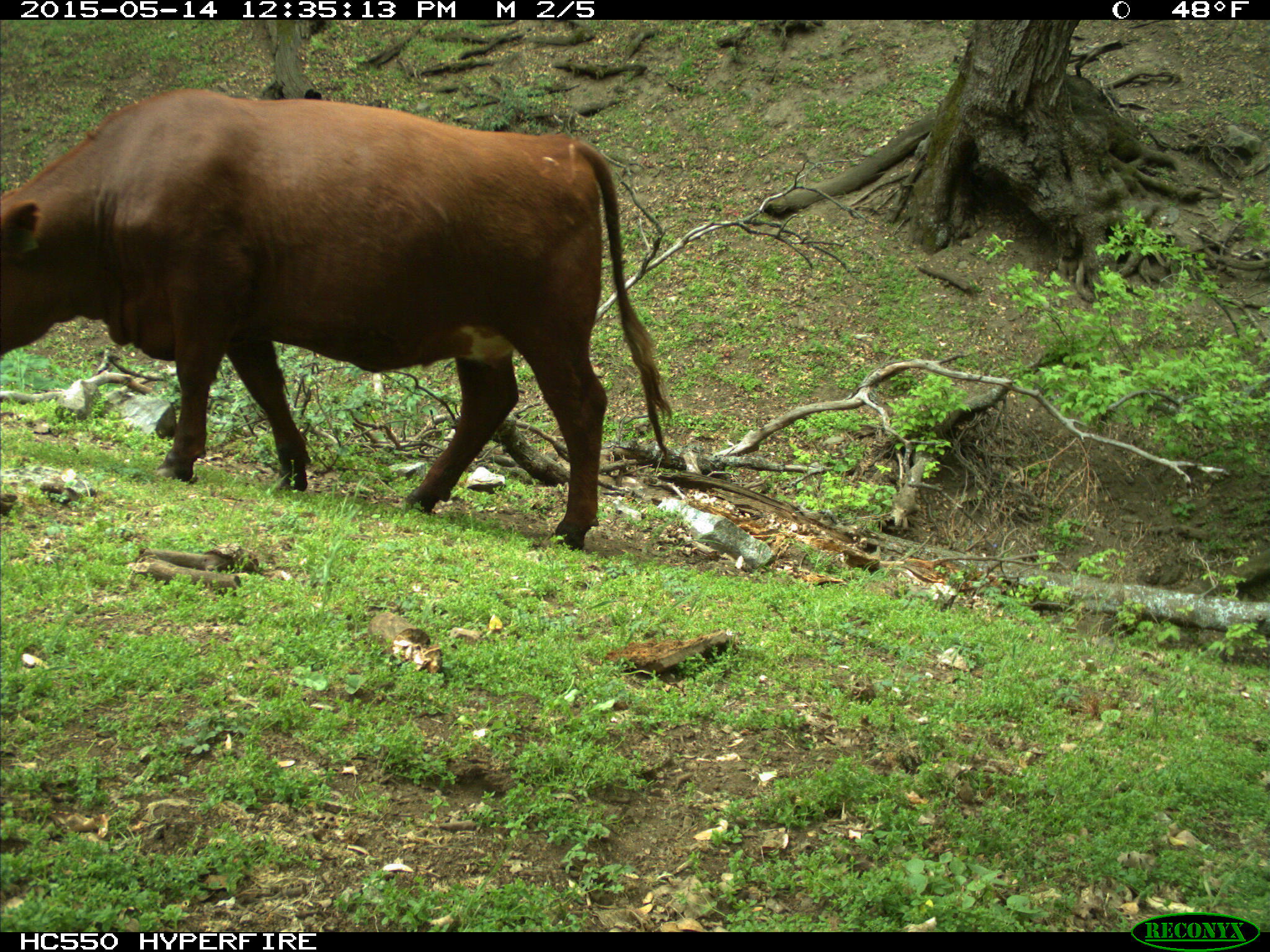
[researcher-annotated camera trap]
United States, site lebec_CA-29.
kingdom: Animalia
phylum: Chordata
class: Mammalia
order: Artiodactyla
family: Bovidae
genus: Bos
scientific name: Bos taurus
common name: domestic cow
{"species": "Bos taurus (domestic cow)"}